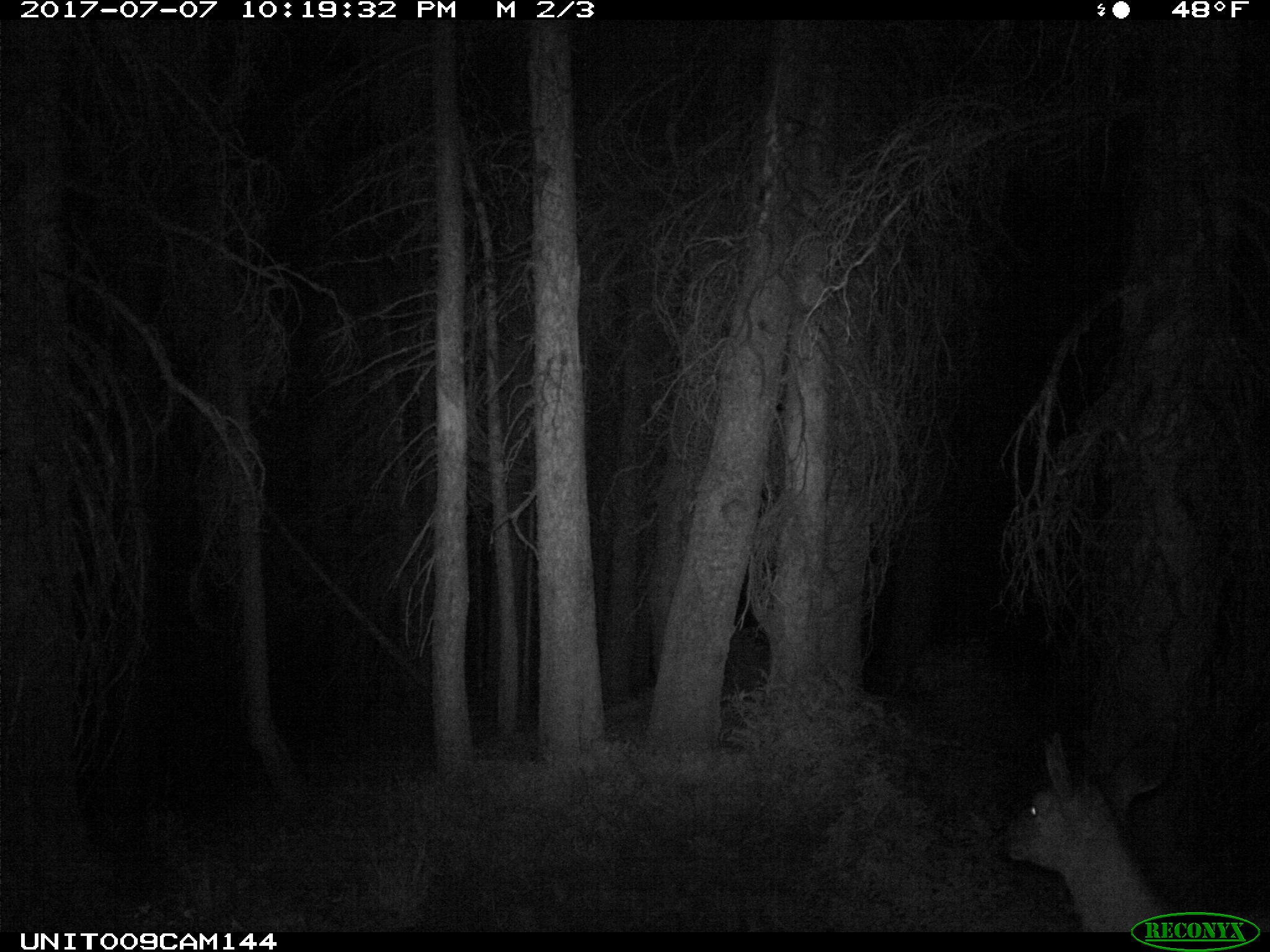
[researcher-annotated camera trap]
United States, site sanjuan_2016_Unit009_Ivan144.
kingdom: Animalia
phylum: Chordata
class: Mammalia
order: Artiodactyla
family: Cervidae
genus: Odocoileus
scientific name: Odocoileus hemionus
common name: mule deer